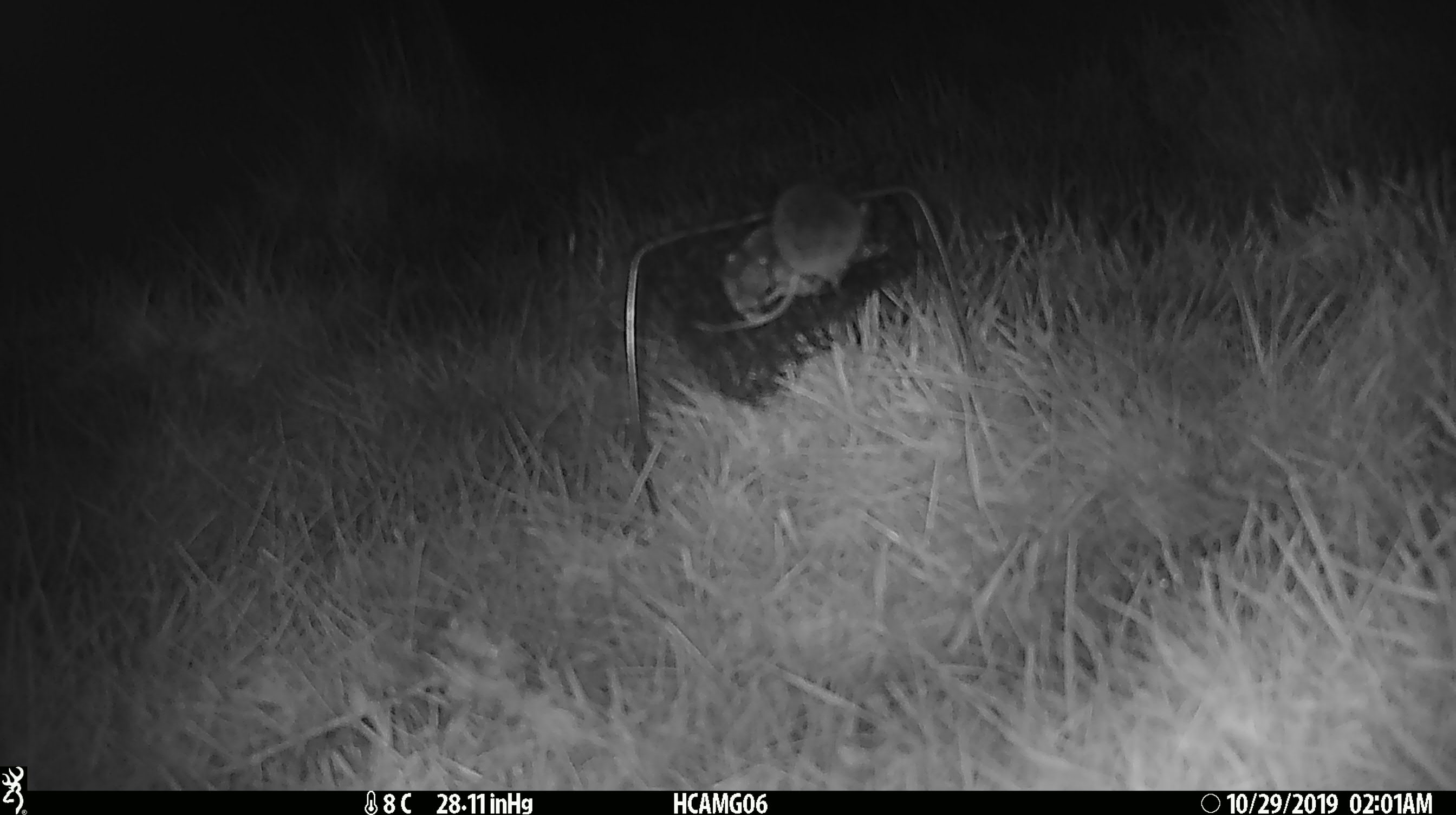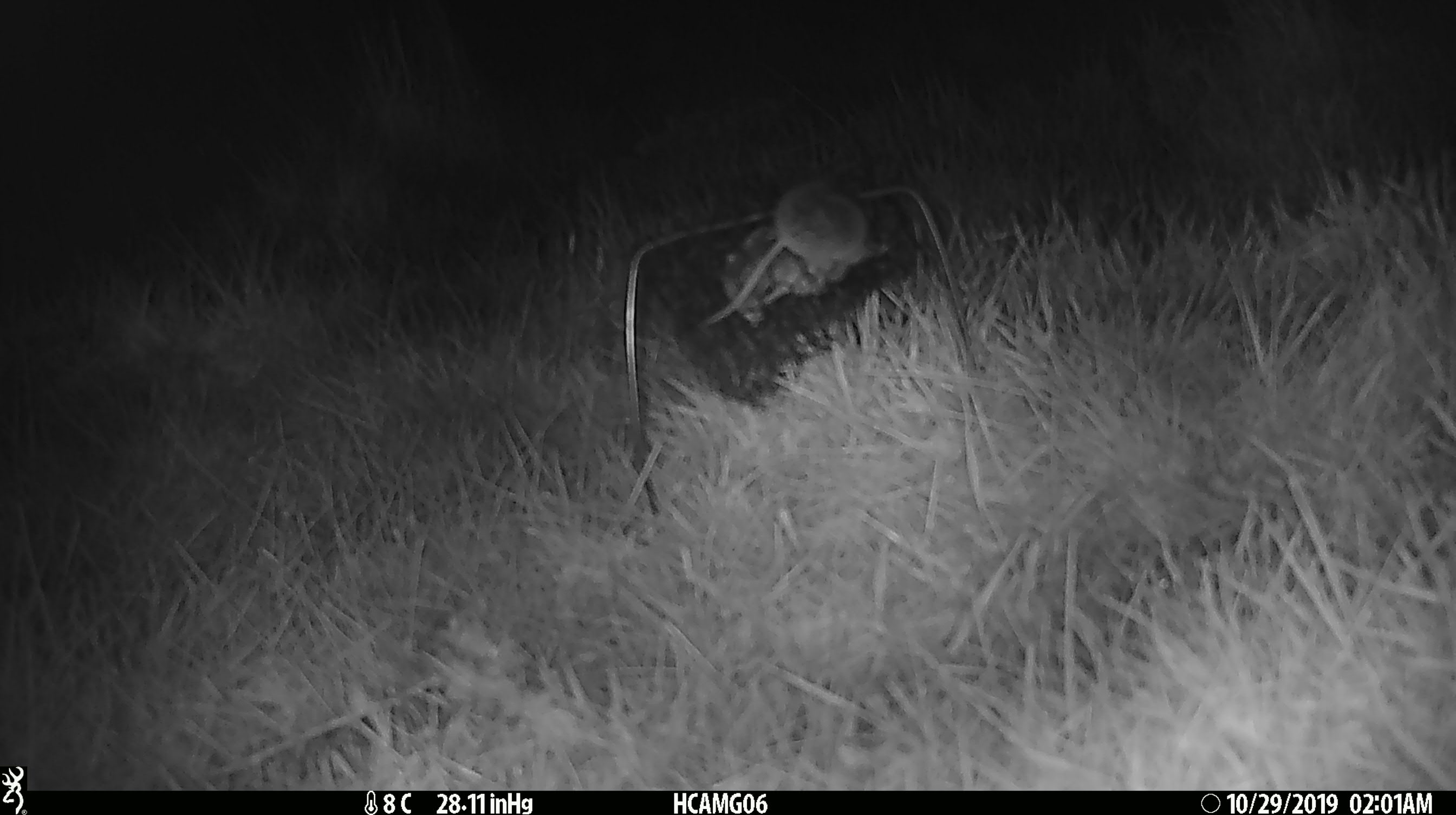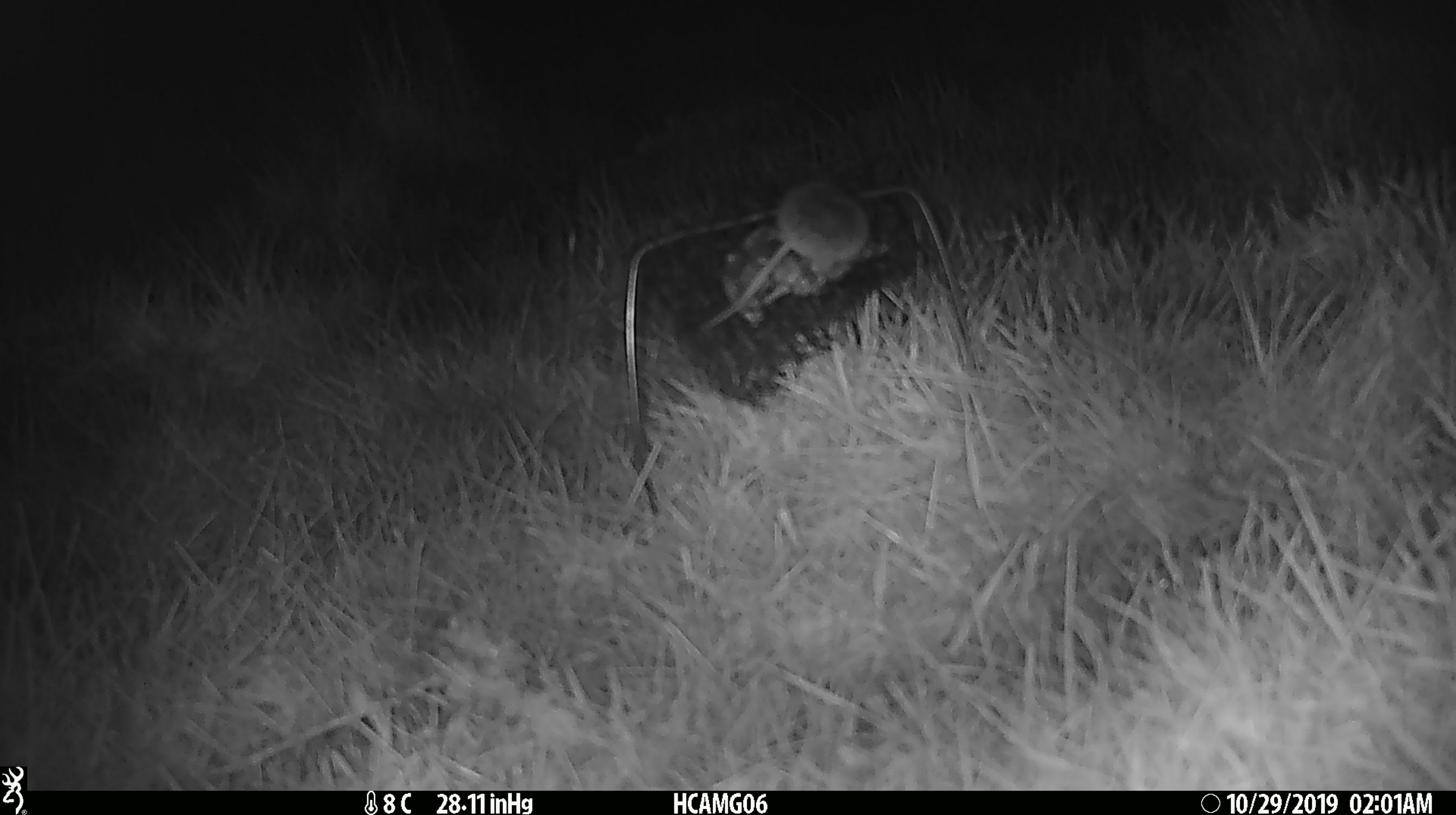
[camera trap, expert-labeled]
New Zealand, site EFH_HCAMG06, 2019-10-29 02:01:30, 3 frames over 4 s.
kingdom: Animalia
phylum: Chordata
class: Mammalia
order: Rodentia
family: Muridae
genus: Mus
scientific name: Mus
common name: mouse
Mouse (Mus).